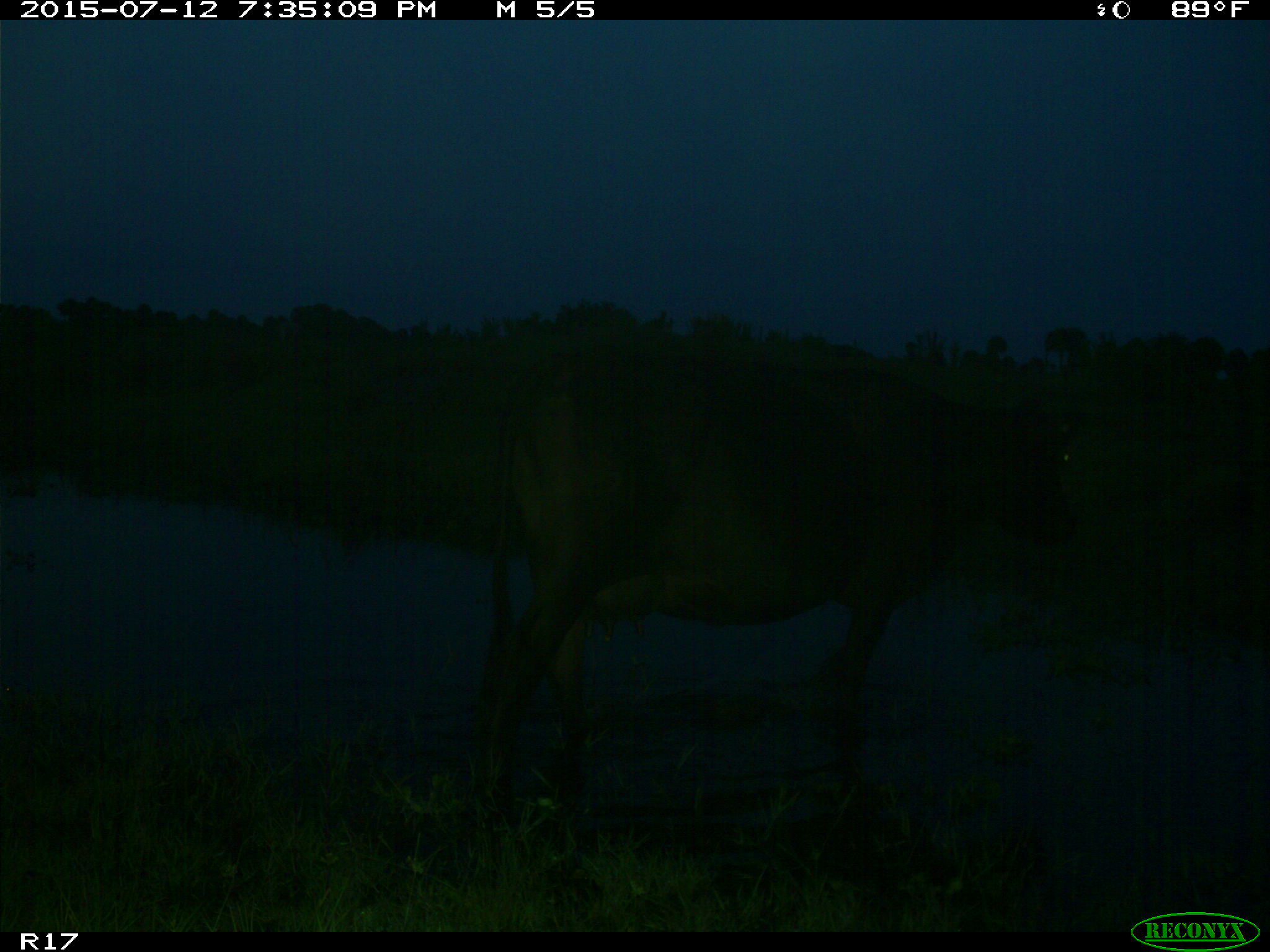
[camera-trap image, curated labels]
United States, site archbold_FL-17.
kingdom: Animalia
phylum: Chordata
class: Mammalia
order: Artiodactyla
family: Bovidae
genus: Bos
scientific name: Bos taurus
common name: domestic cow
Bos taurus (domestic cow).